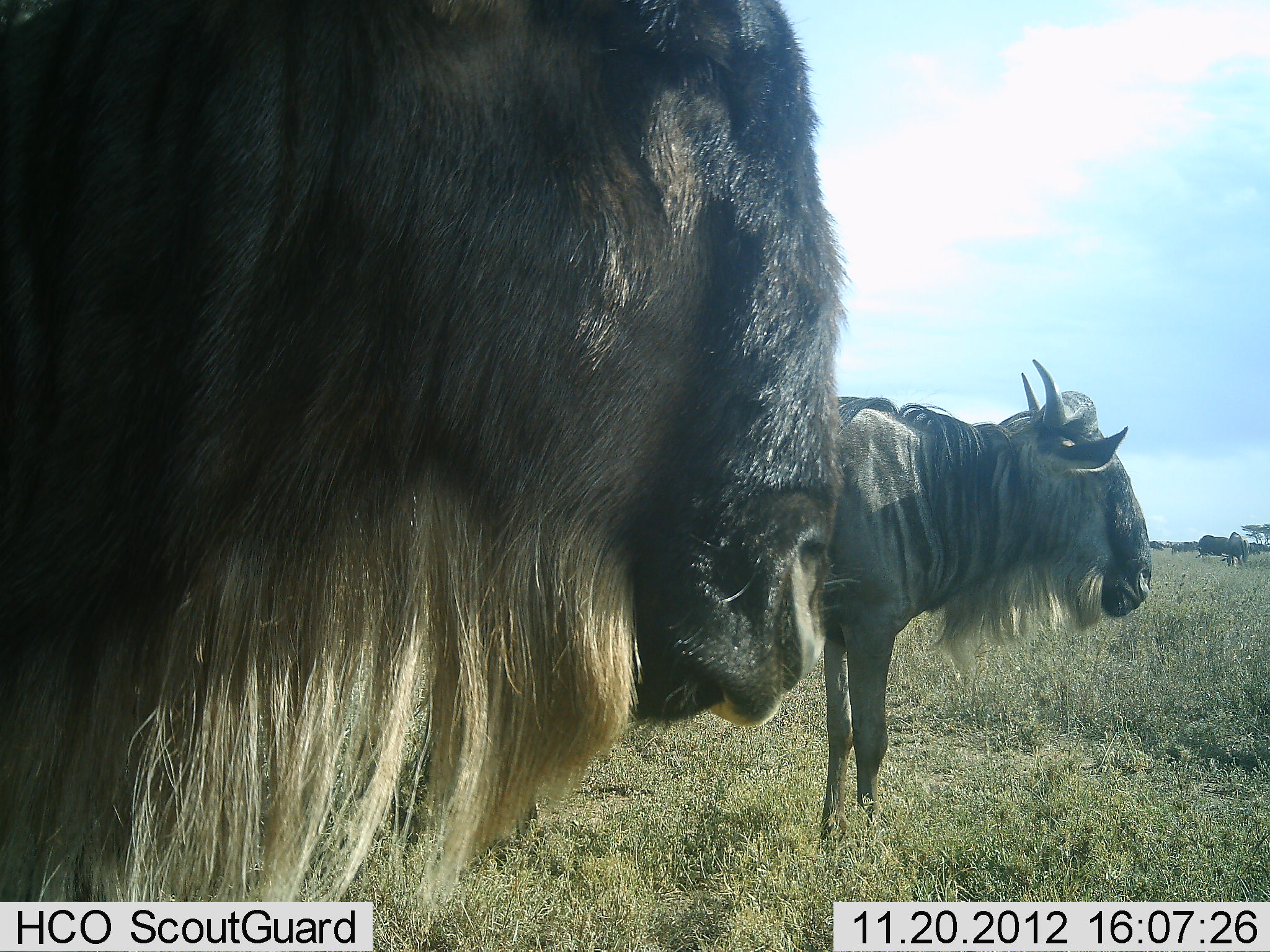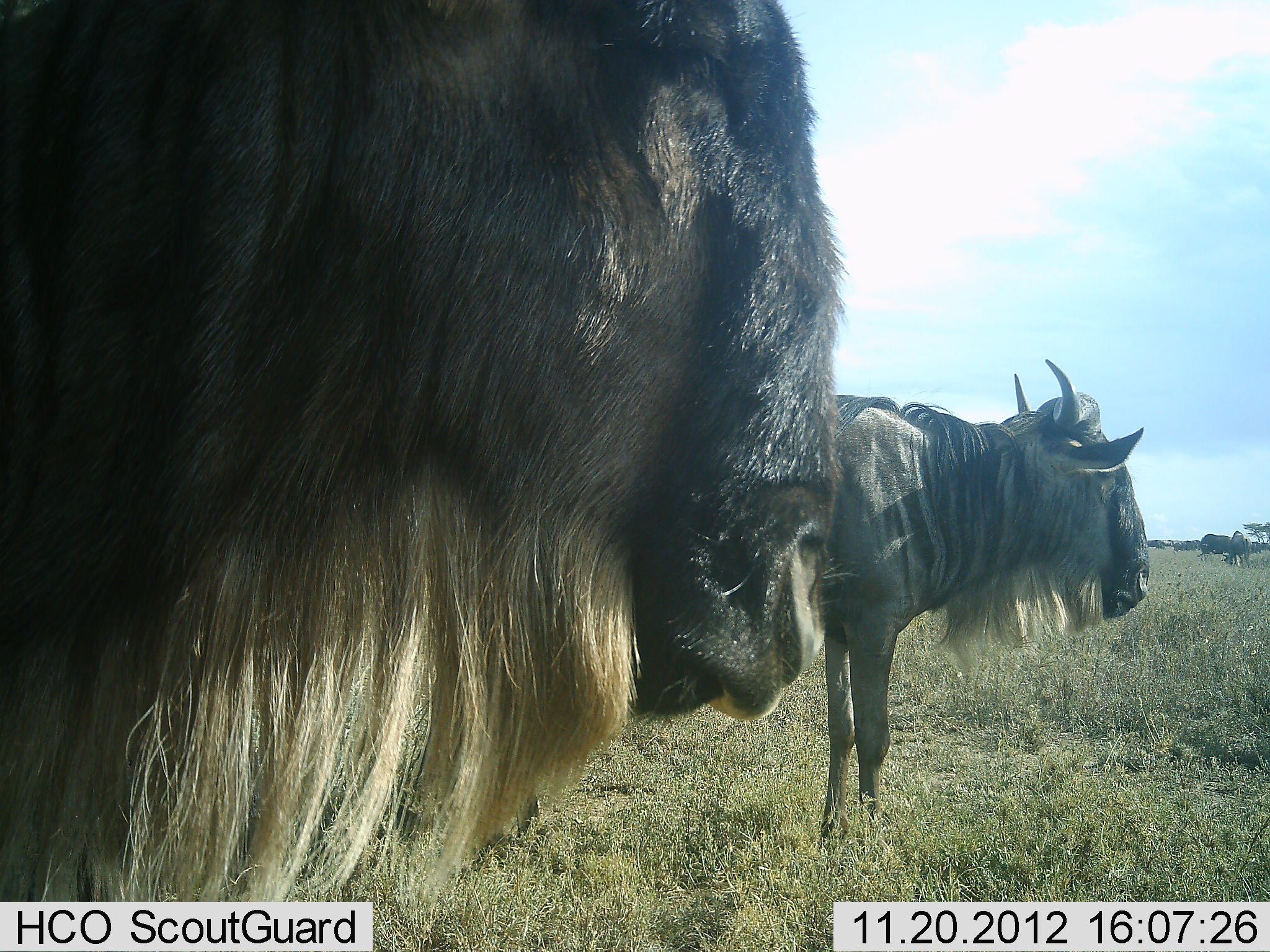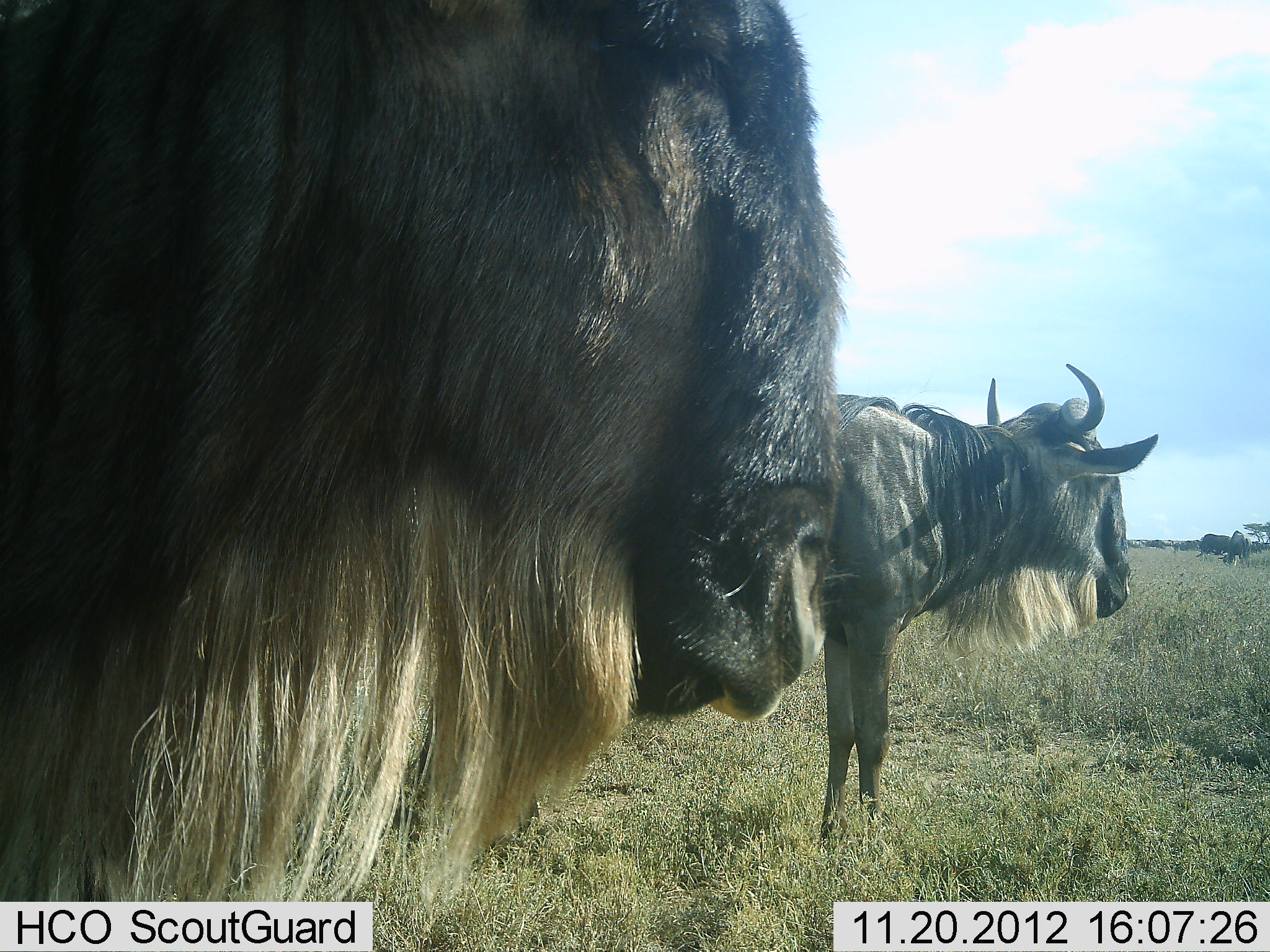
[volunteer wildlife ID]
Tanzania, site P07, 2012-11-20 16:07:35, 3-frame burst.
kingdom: Animalia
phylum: Chordata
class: Mammalia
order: Artiodactyla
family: Bovidae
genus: Connochaetes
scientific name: Connochaetes taurinus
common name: blue wildebeest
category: wildebeest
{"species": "wildebeest (blue wildebeest) (Connochaetes taurinus)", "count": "2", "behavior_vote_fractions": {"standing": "100%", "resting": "0%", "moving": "0%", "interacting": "0%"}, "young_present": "0%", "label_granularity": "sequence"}